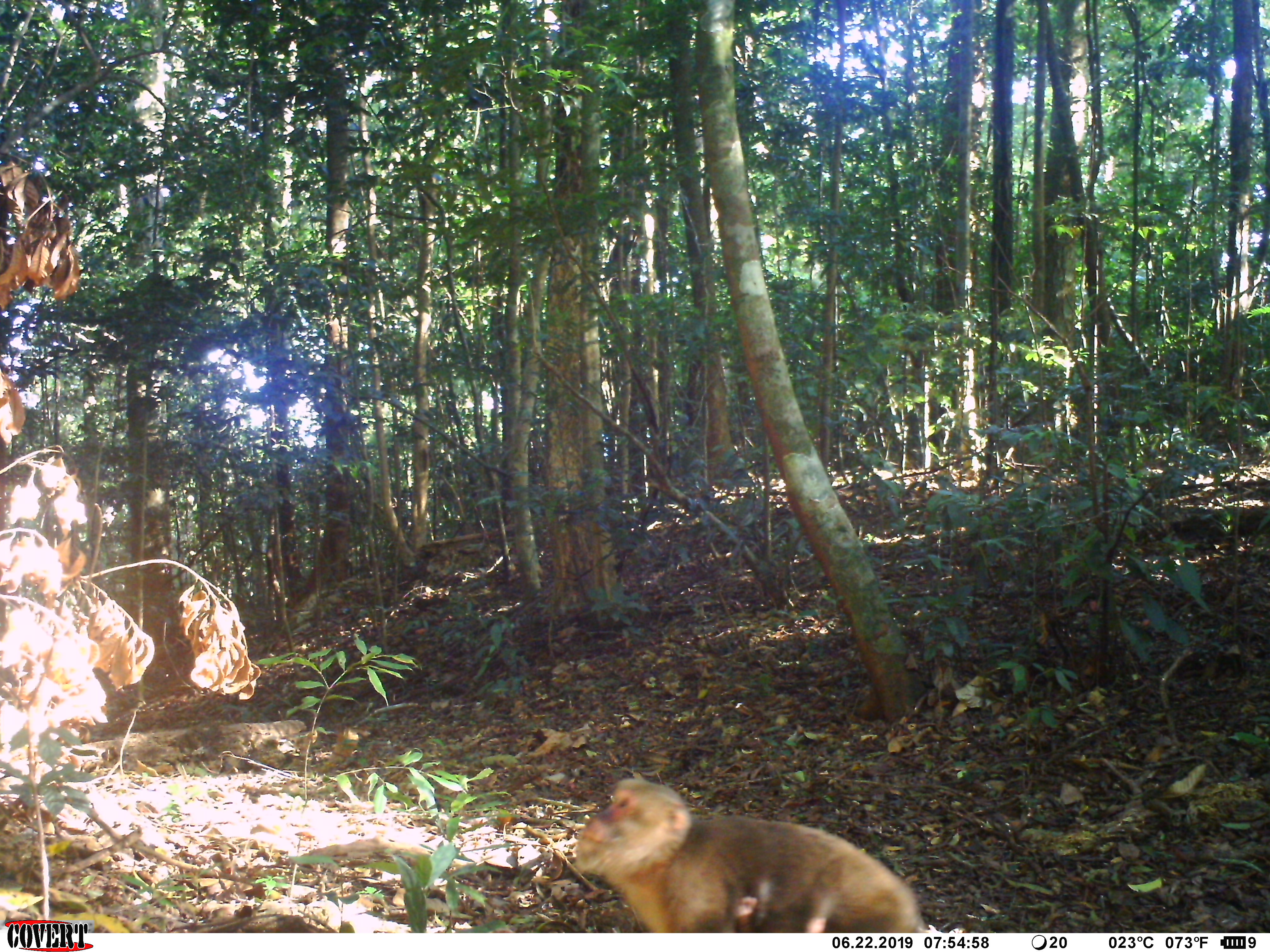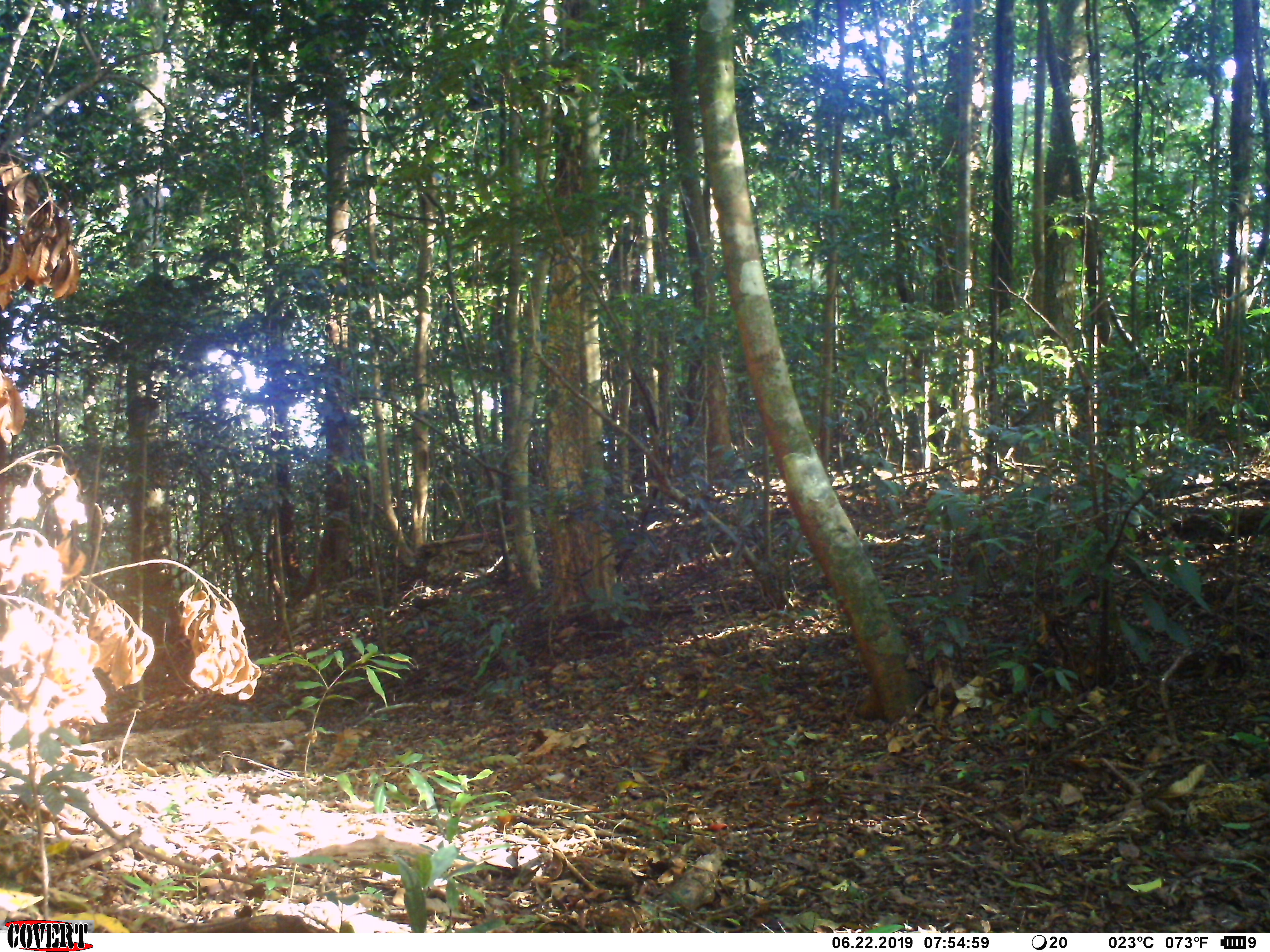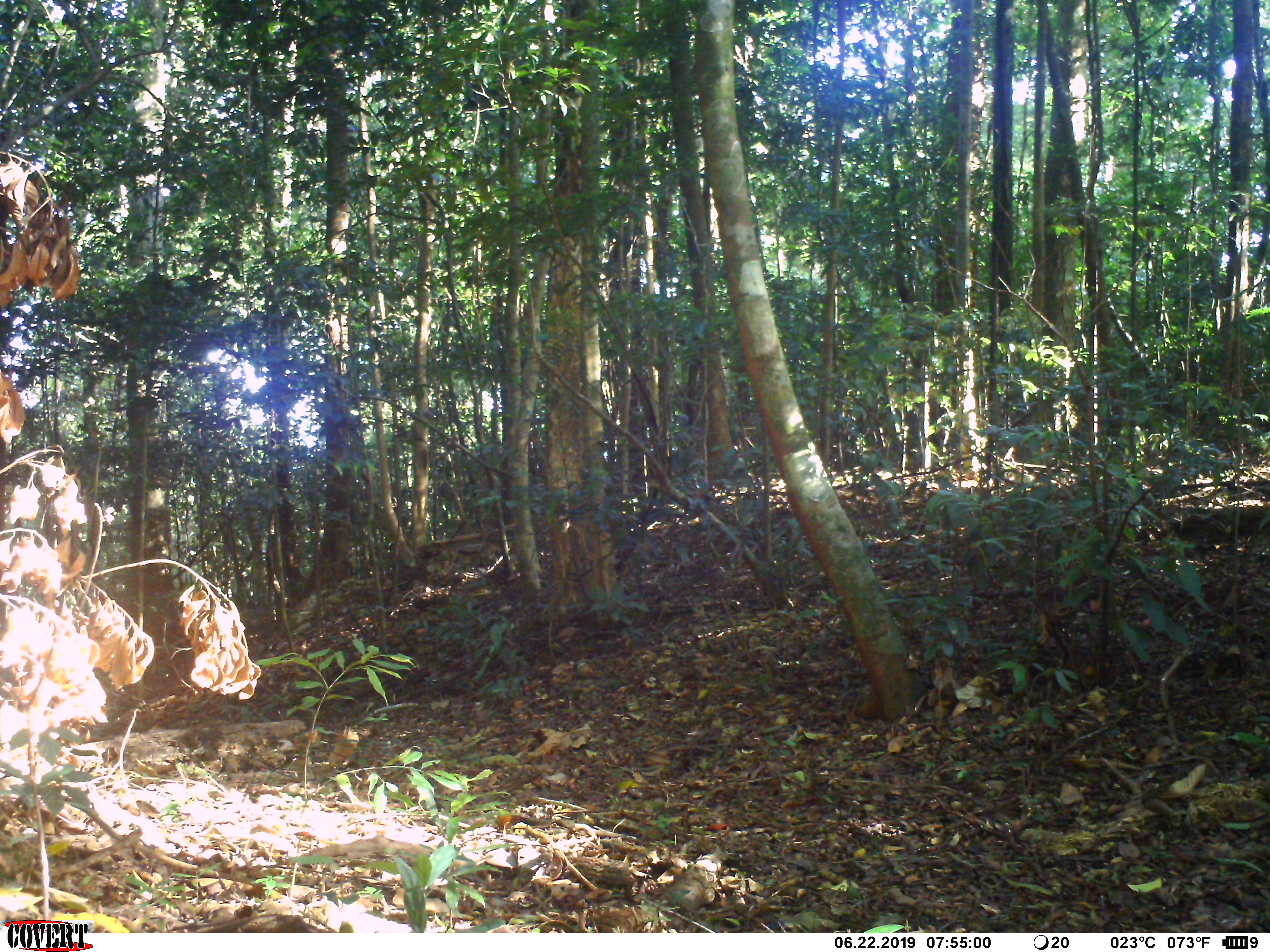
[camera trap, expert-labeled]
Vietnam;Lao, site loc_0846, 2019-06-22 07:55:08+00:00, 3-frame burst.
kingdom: Animalia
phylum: Chordata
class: Mammalia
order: Primates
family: Cercopithecidae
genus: Macaca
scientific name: Macaca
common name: macaque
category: macaque not stump tailed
Macaque not stump tailed (macaque) (Macaca). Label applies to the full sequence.